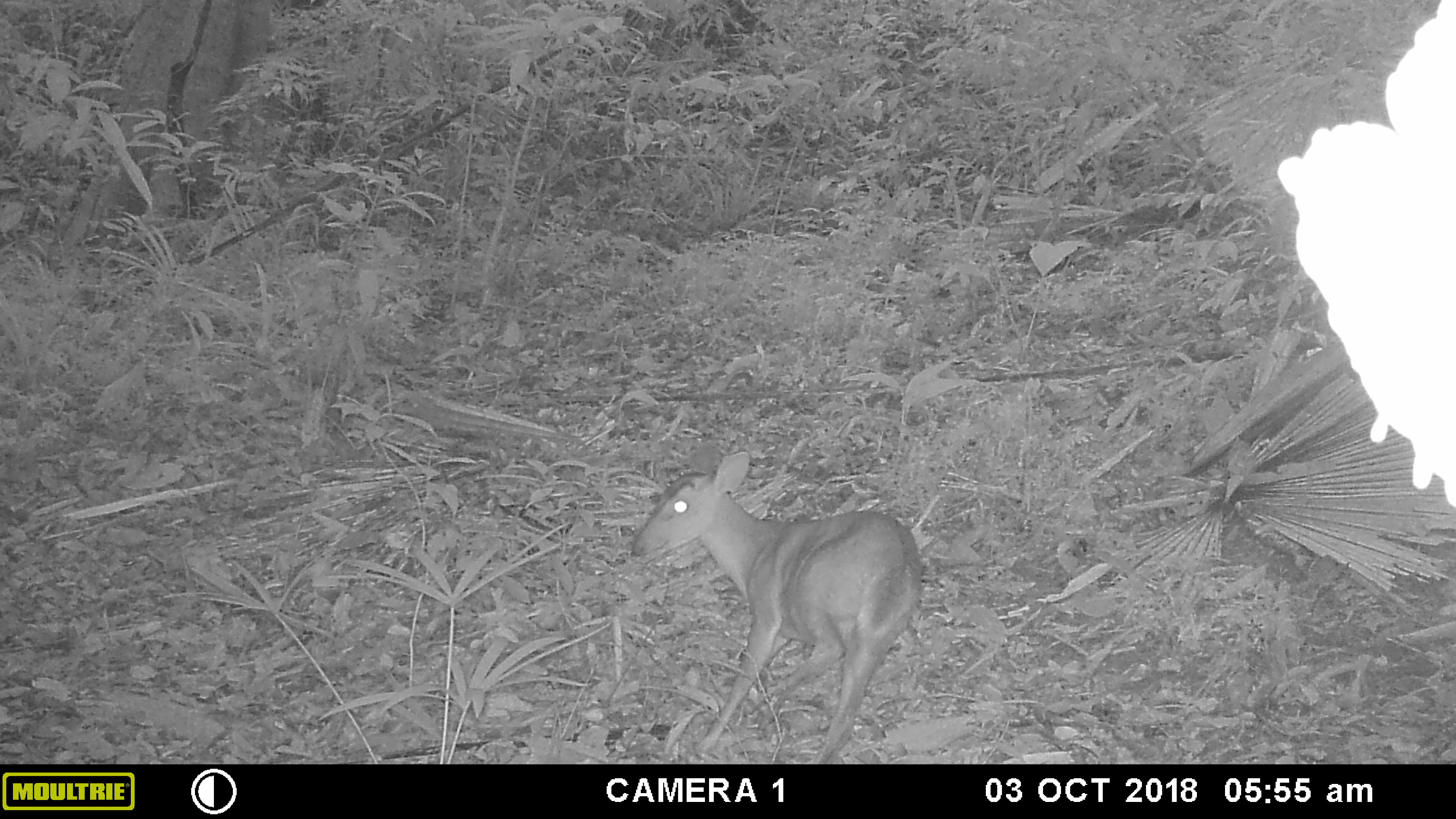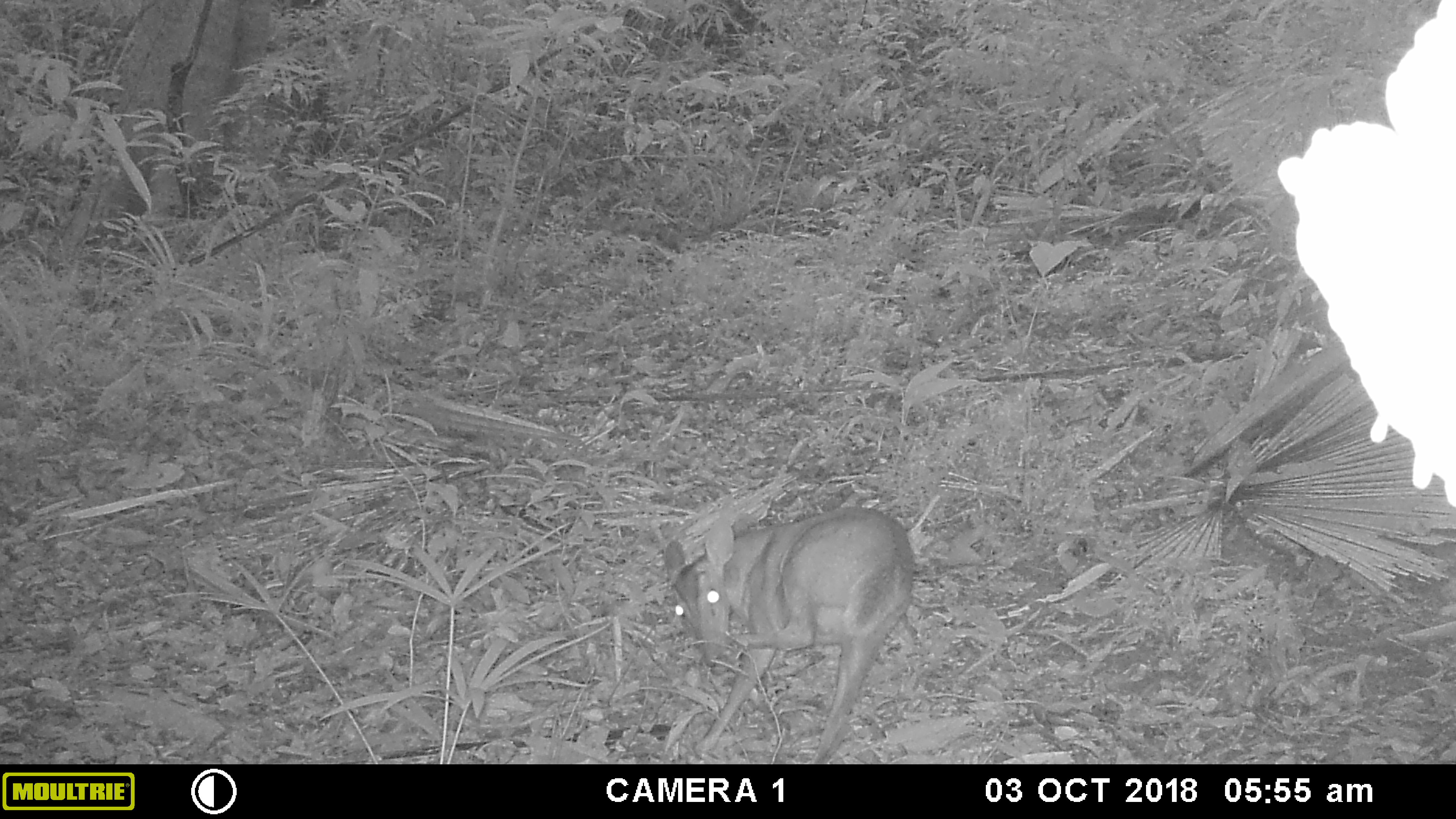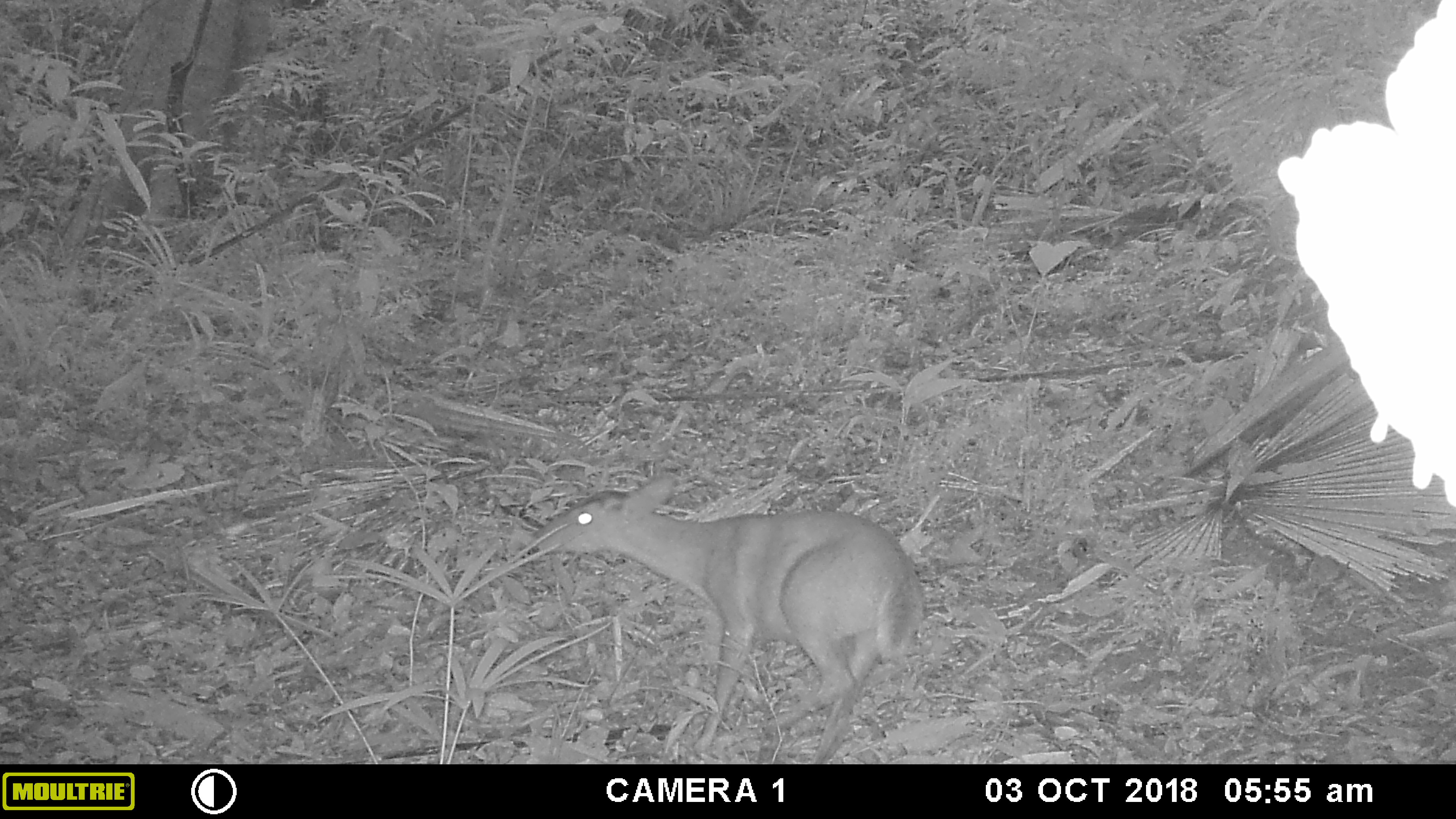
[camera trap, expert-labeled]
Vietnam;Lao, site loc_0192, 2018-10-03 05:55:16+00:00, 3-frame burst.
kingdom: Animalia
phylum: Chordata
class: Mammalia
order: Artiodactyla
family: Cervidae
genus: Muntiacus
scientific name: Muntiacus vuquangensis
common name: large-antlered muntjac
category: large antlered muntjac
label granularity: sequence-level